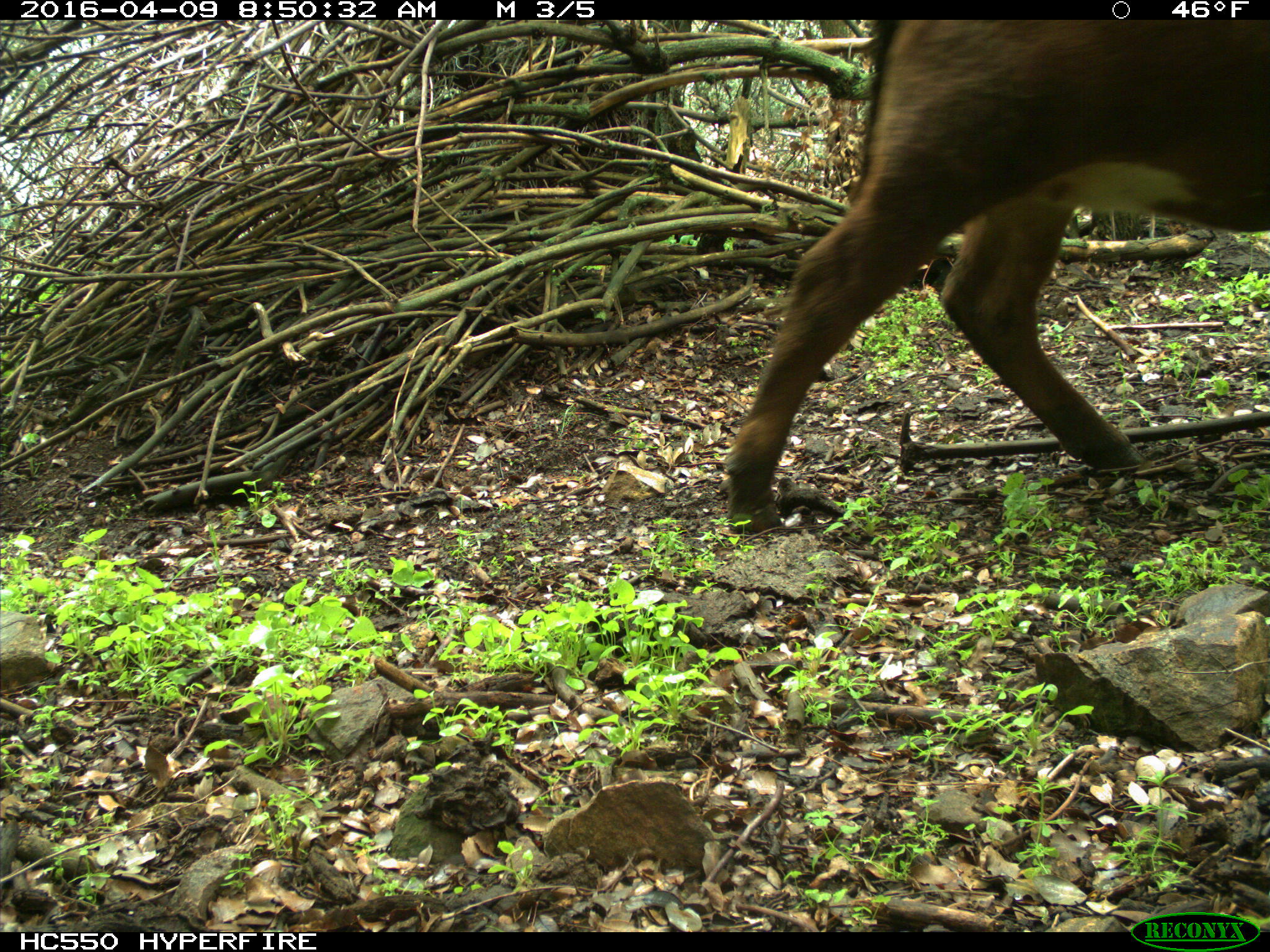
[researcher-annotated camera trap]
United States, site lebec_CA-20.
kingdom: Animalia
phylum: Chordata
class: Mammalia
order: Artiodactyla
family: Bovidae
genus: Bos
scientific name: Bos taurus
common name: domestic cow